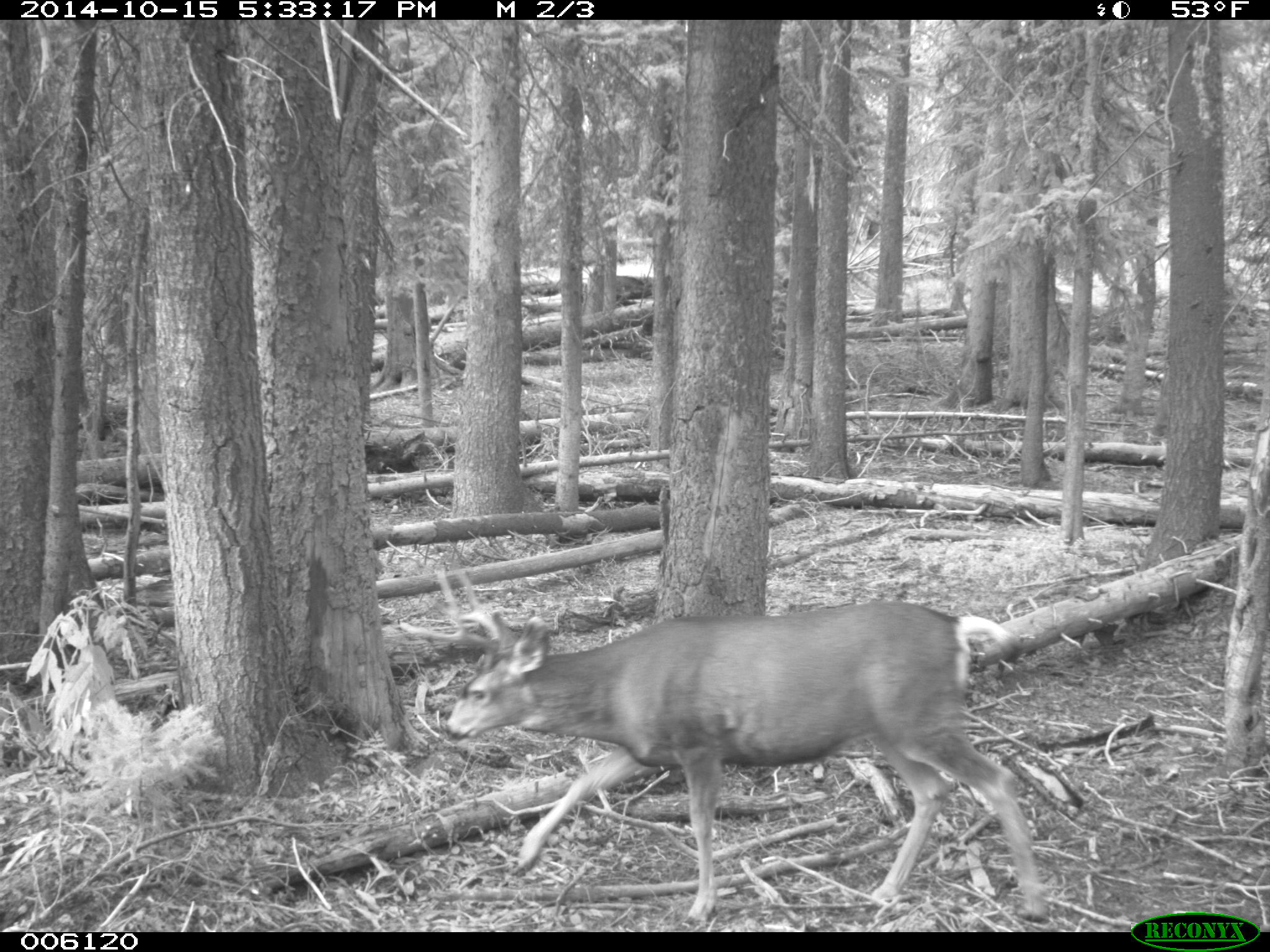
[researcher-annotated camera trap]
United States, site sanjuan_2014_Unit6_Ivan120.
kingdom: Animalia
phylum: Chordata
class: Mammalia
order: Artiodactyla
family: Cervidae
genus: Odocoileus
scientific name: Odocoileus hemionus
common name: mule deer